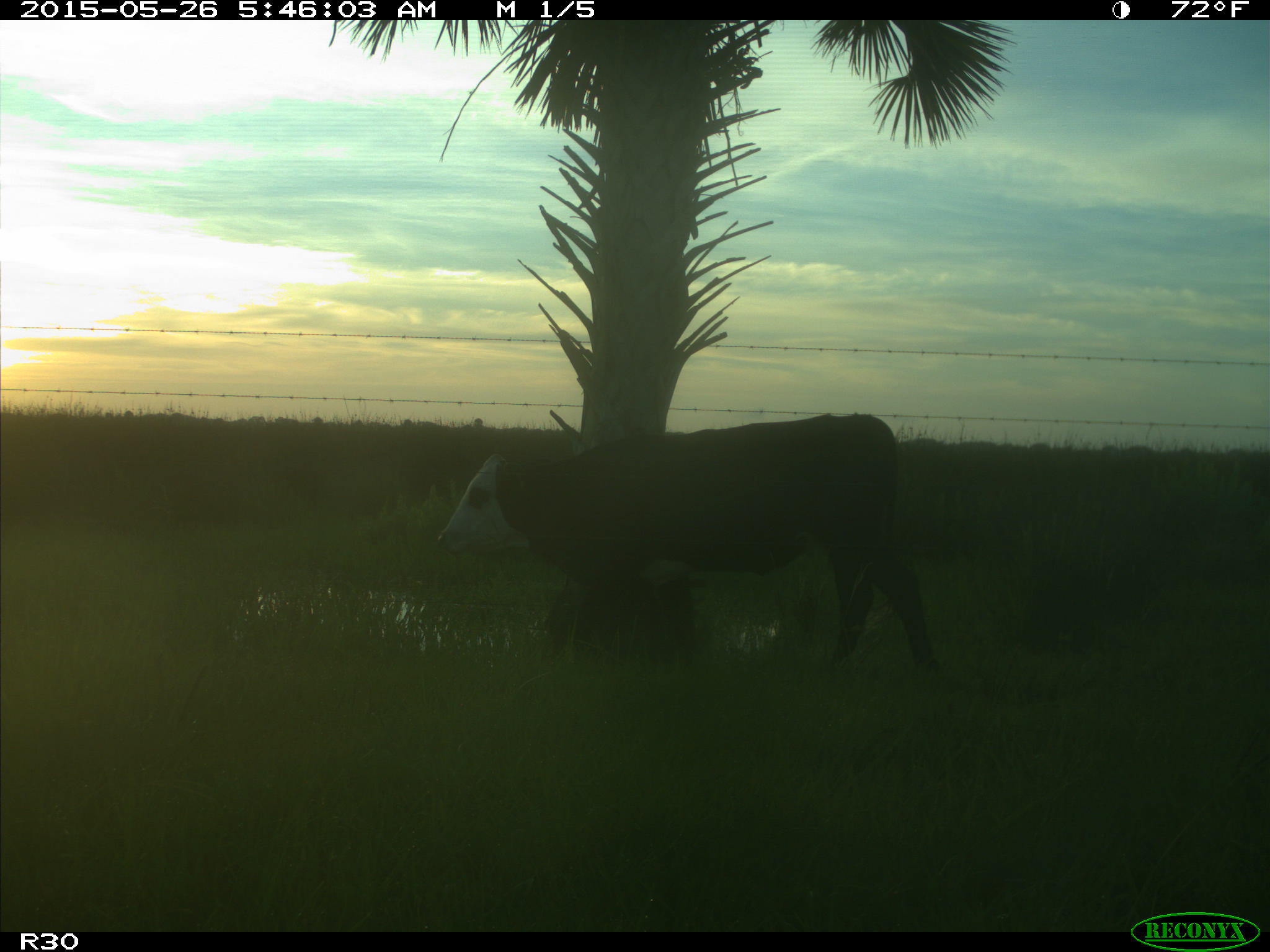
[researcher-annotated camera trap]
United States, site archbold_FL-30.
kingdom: Animalia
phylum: Chordata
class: Mammalia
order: Artiodactyla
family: Bovidae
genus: Bos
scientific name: Bos taurus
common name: domestic cow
Bos taurus (domestic cow).